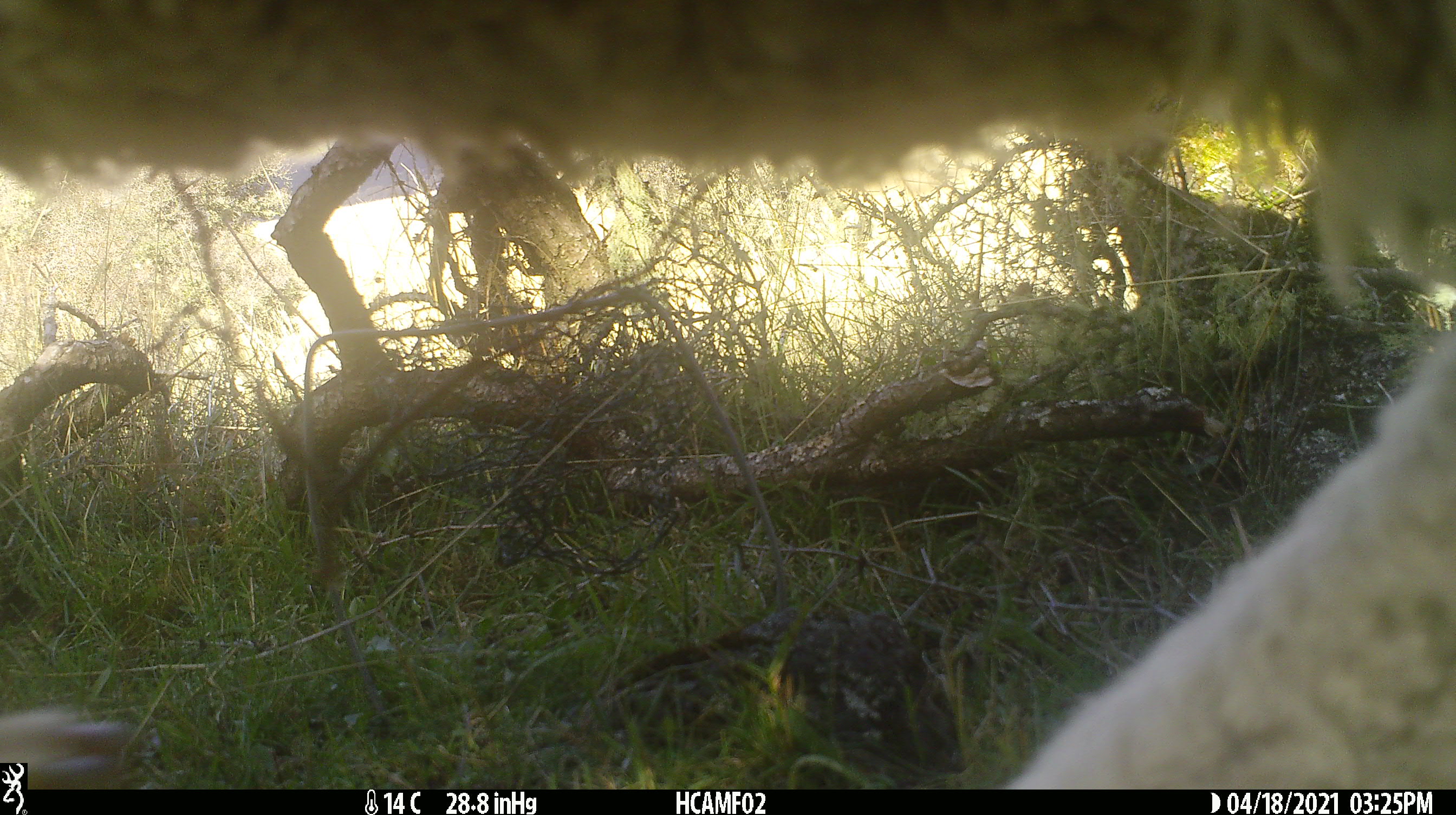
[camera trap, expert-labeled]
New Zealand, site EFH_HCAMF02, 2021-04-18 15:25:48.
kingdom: Animalia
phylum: Chordata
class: Mammalia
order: Artiodactyla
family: Bovidae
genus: Ovis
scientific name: Ovis aries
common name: domestic sheep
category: sheep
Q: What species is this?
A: Sheep (domestic sheep) (Ovis aries).